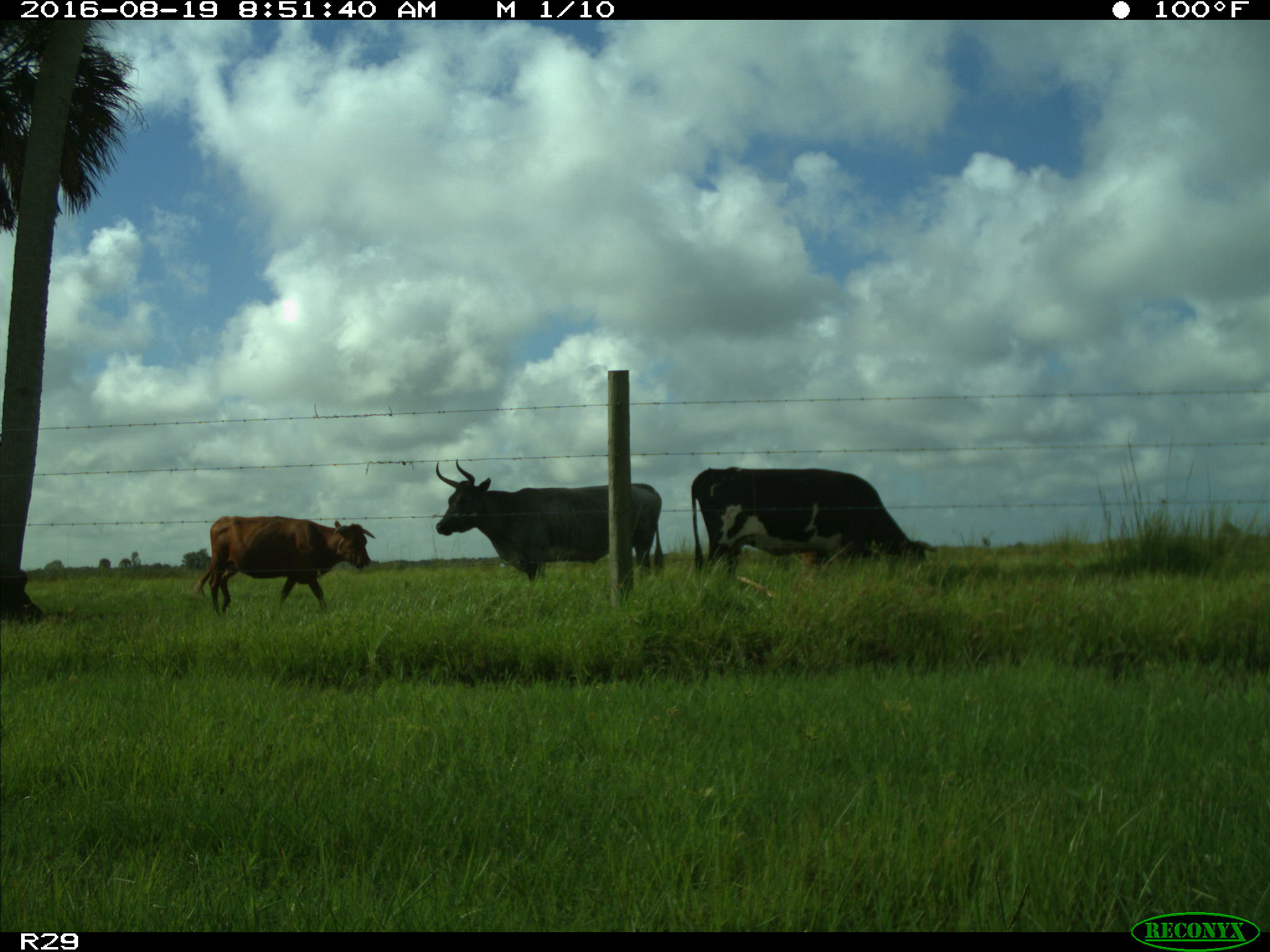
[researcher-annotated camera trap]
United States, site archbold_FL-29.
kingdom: Animalia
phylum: Chordata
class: Mammalia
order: Artiodactyla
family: Bovidae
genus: Bos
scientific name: Bos taurus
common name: domestic cow